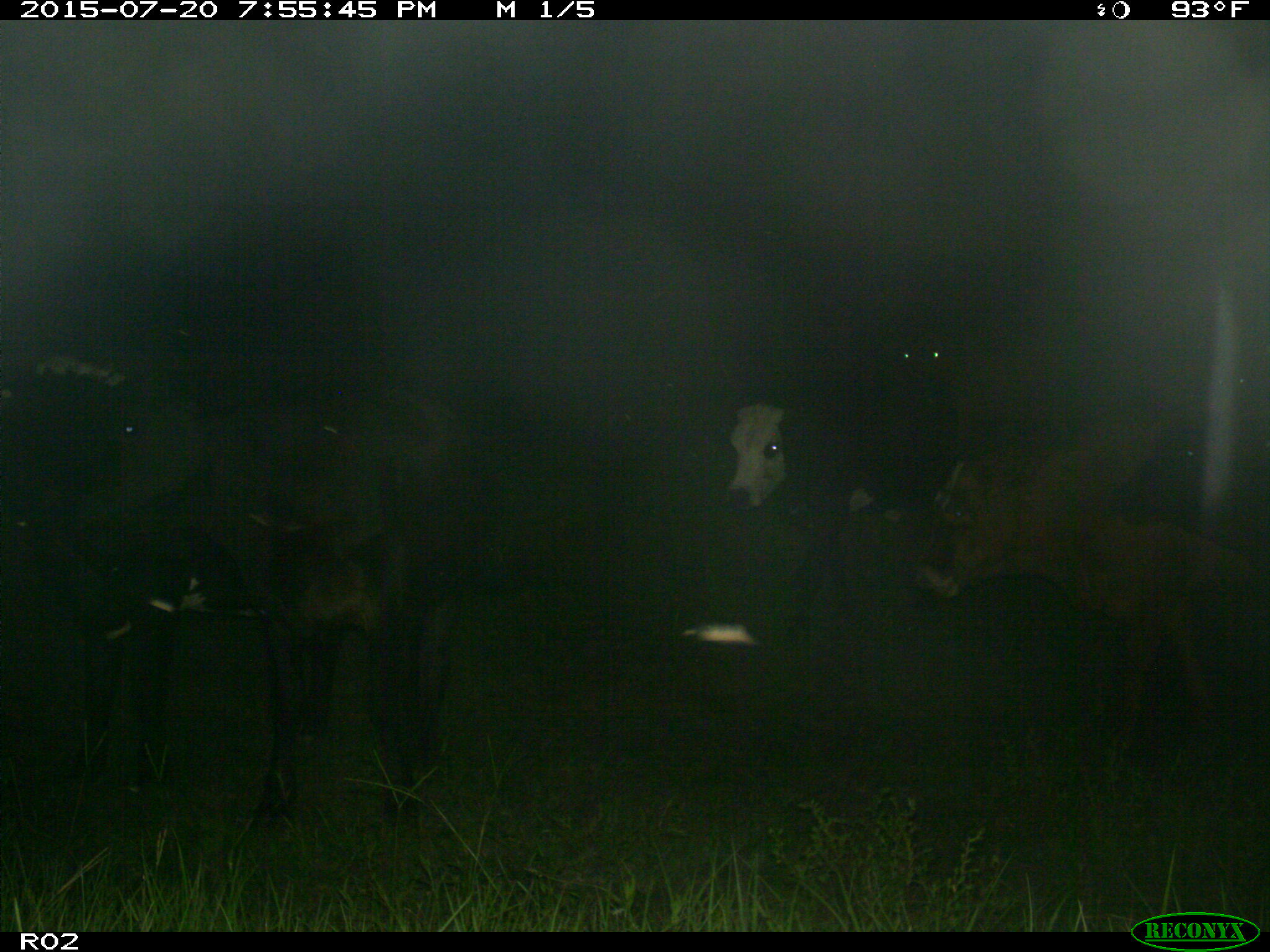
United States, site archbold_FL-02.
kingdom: Animalia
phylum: Chordata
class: Mammalia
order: Artiodactyla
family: Bovidae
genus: Bos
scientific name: Bos taurus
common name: domestic cow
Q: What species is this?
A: Bos taurus (domestic cow).